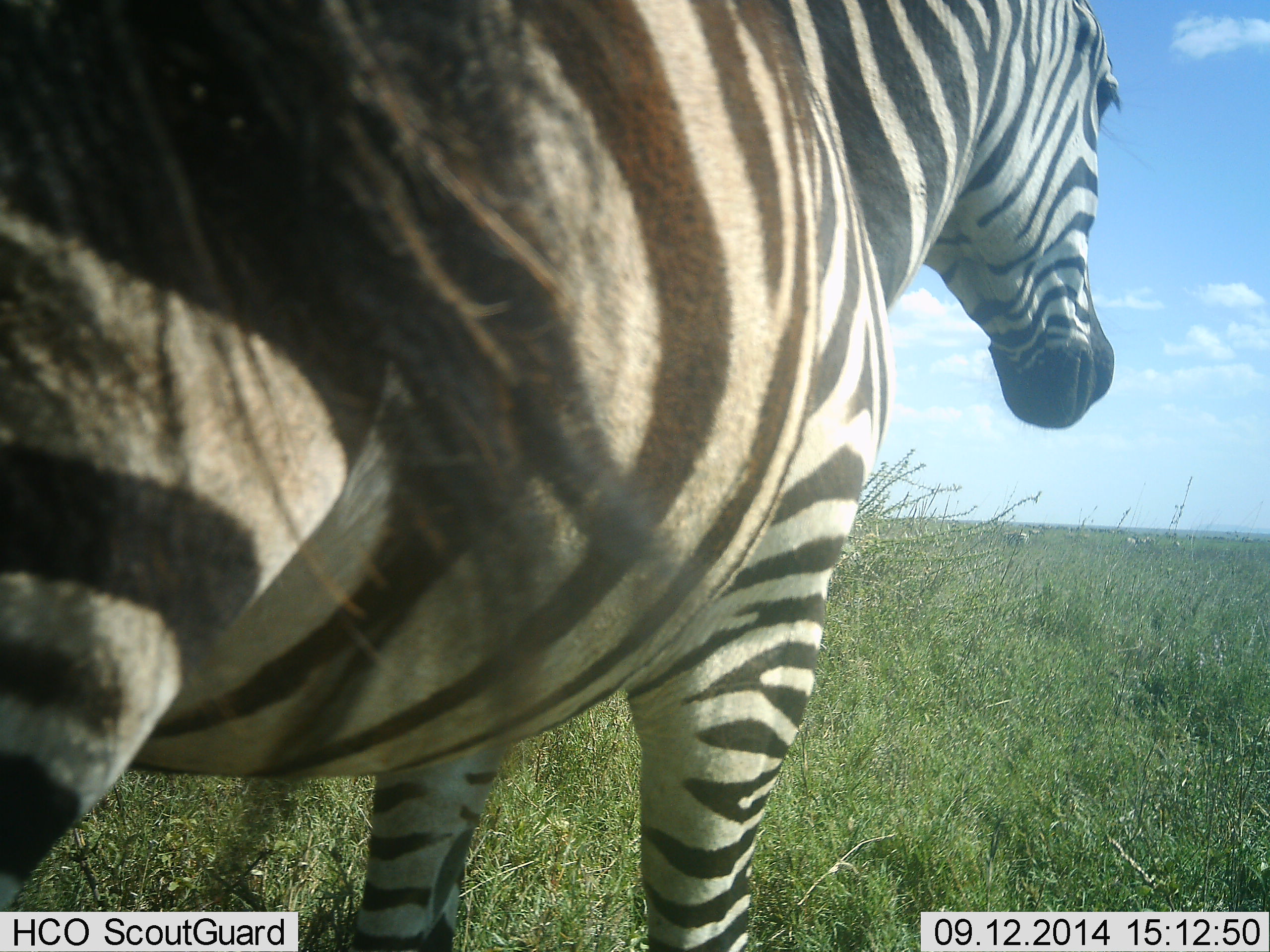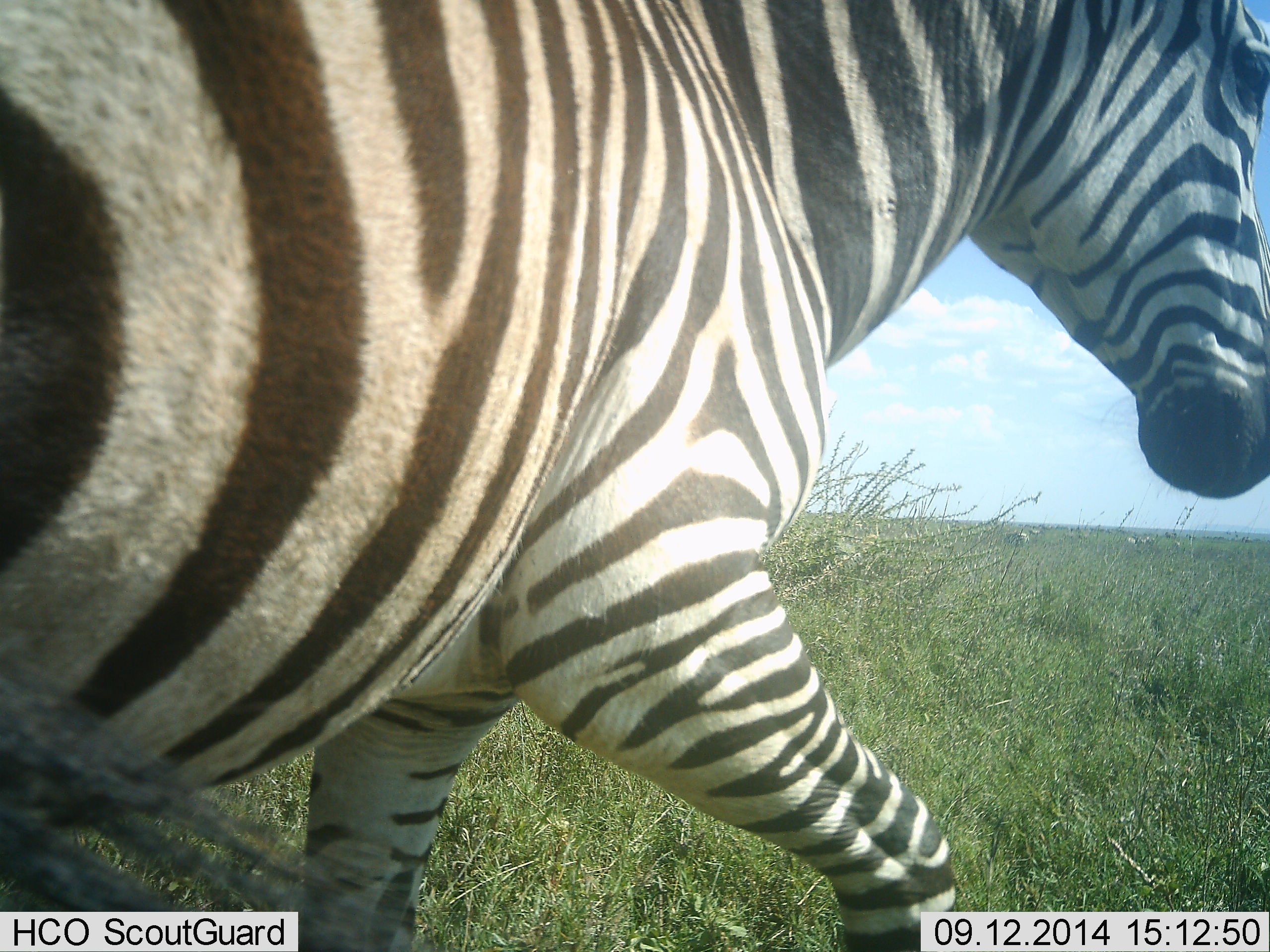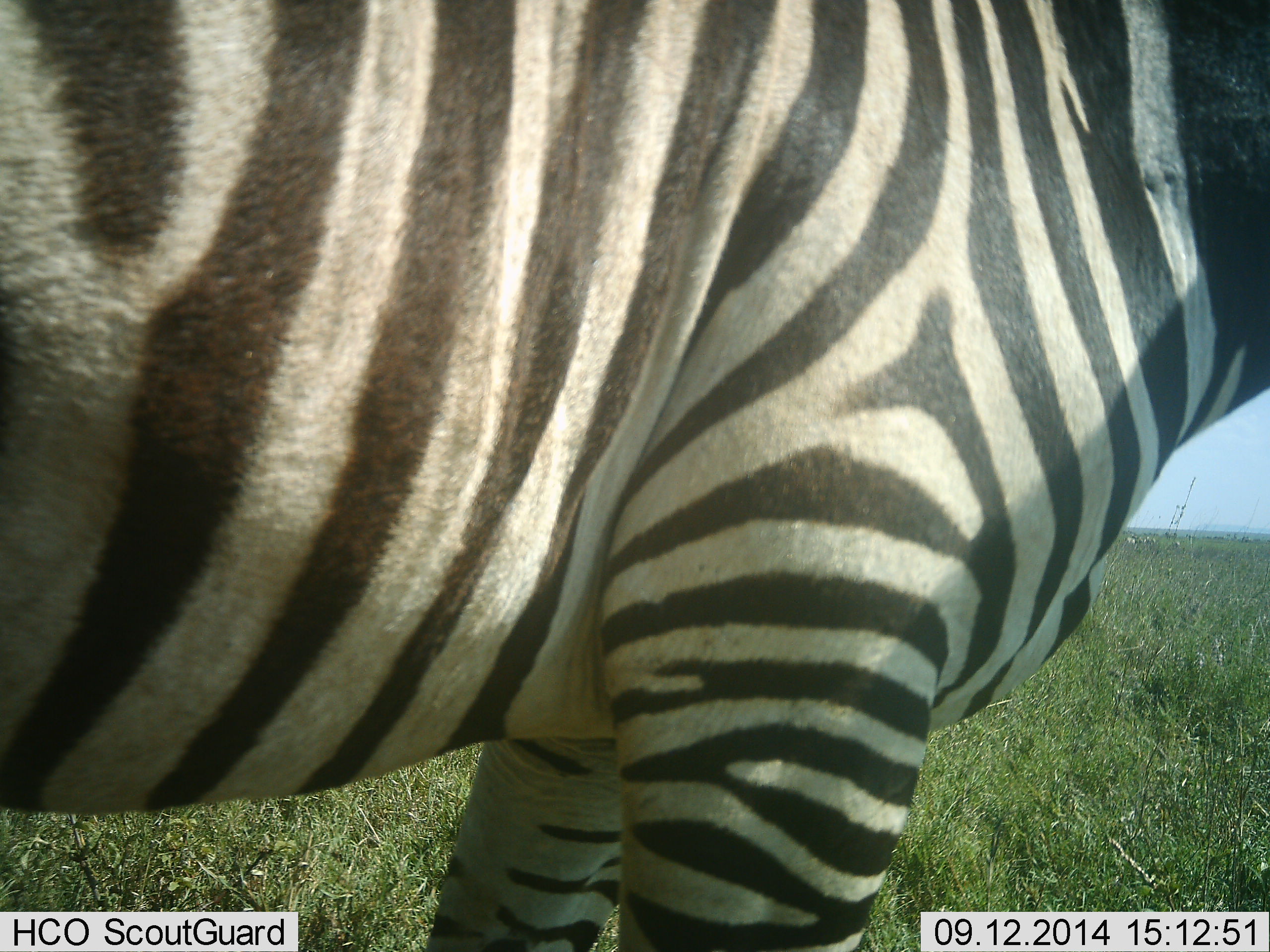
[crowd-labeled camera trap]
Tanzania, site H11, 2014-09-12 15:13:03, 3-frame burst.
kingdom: Animalia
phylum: Chordata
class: Mammalia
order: Perissodactyla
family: Equidae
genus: Equus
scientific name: Equus quagga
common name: plains zebra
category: zebra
Zebra (plains zebra) (Equus quagga), count 1. Behavior (volunteer vote fractions): standing 60%, resting 0%, moving 50%, interacting 10%. Young present (vote fraction): 0%. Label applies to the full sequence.